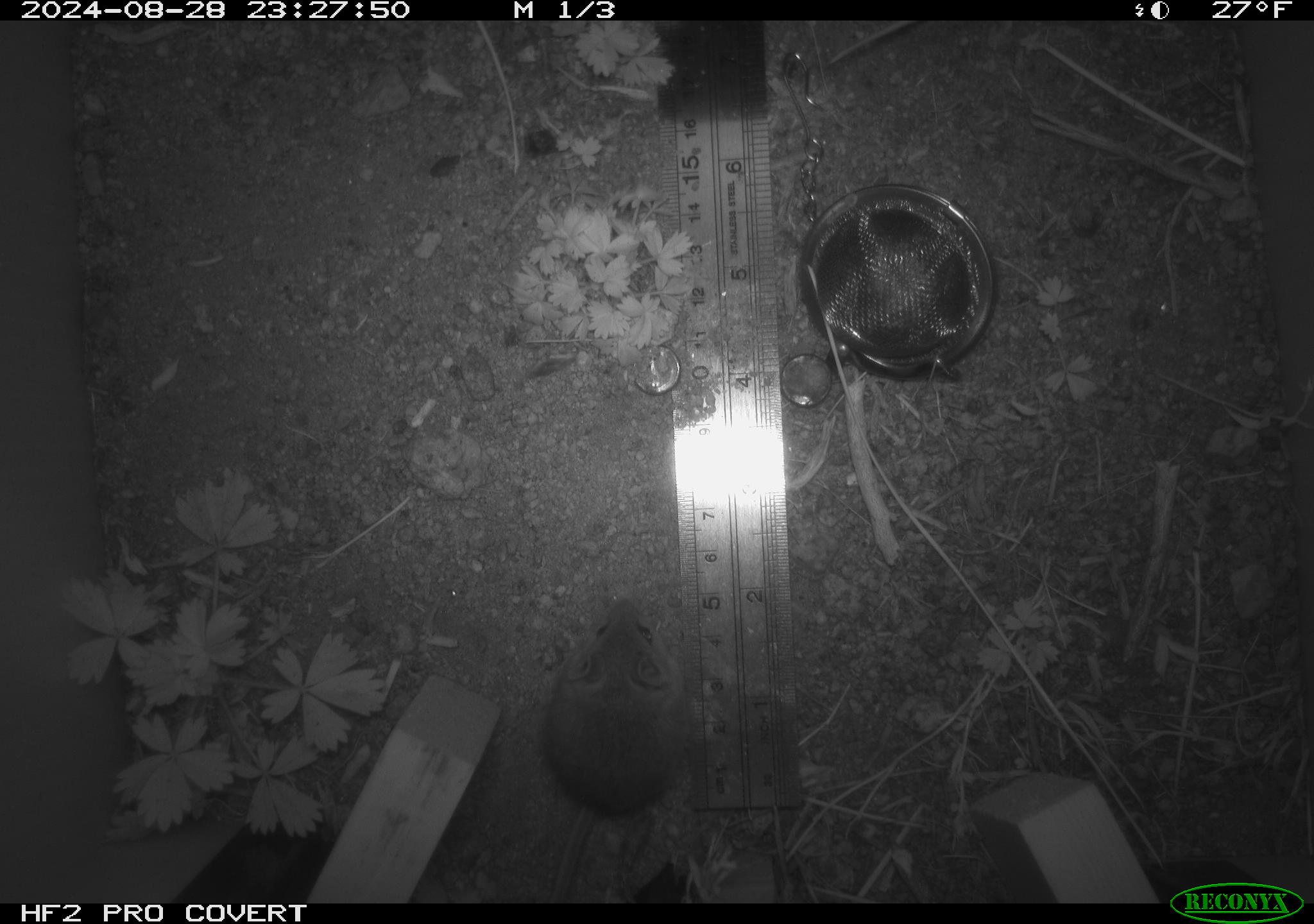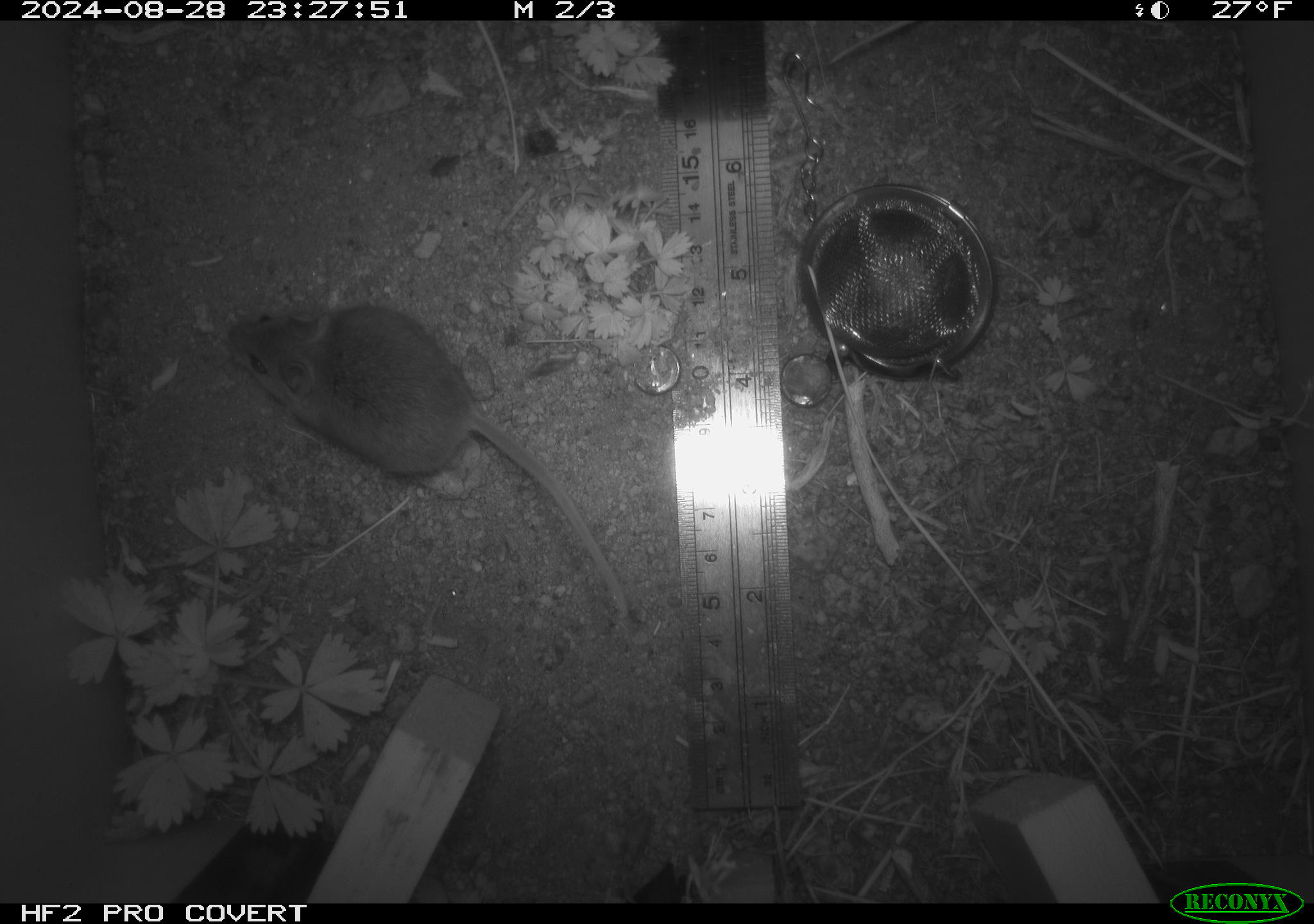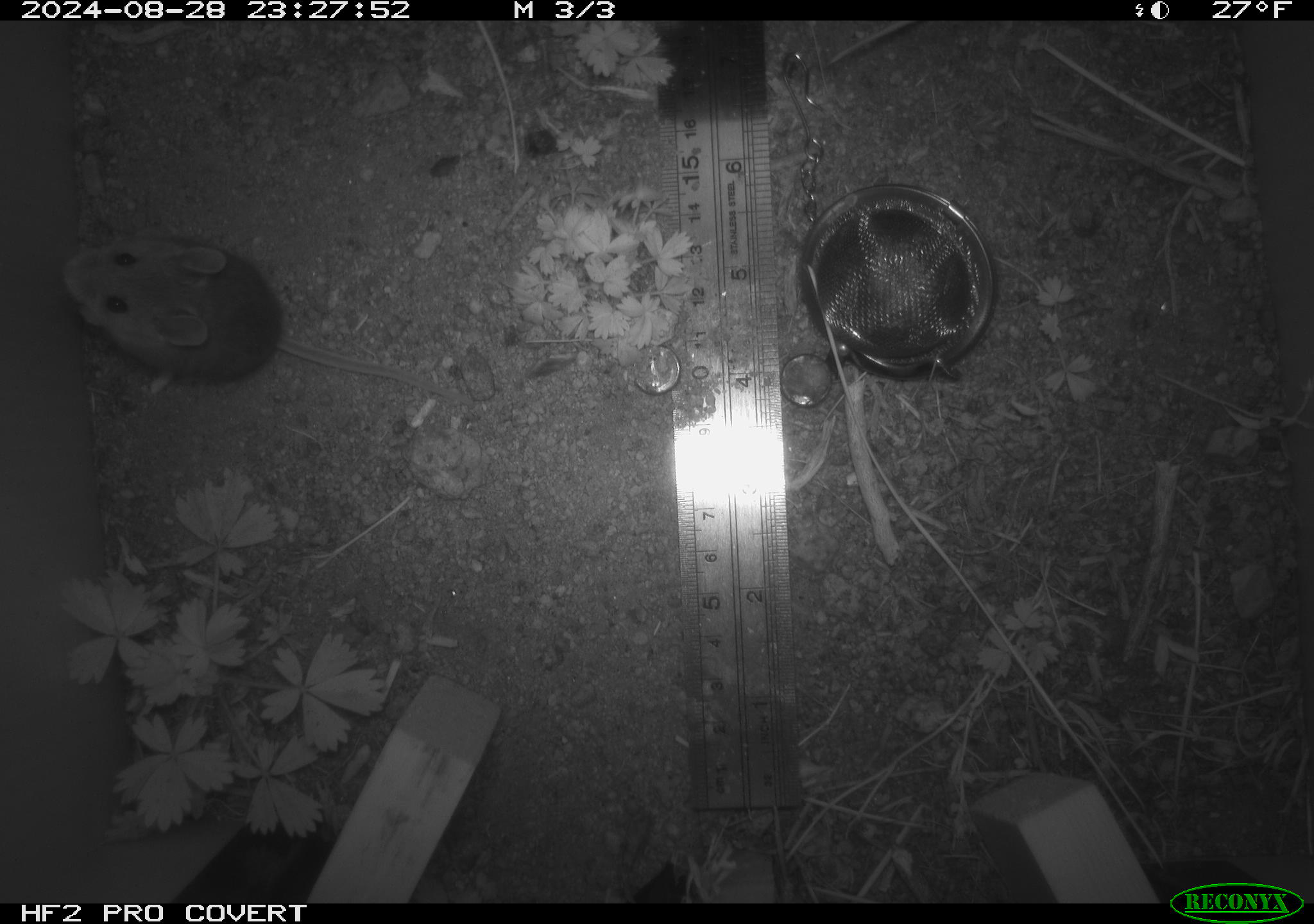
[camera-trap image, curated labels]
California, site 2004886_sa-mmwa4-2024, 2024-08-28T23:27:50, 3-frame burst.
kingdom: Animalia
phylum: Chordata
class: Mammalia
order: Rodentia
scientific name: Rodentia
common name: mouse species